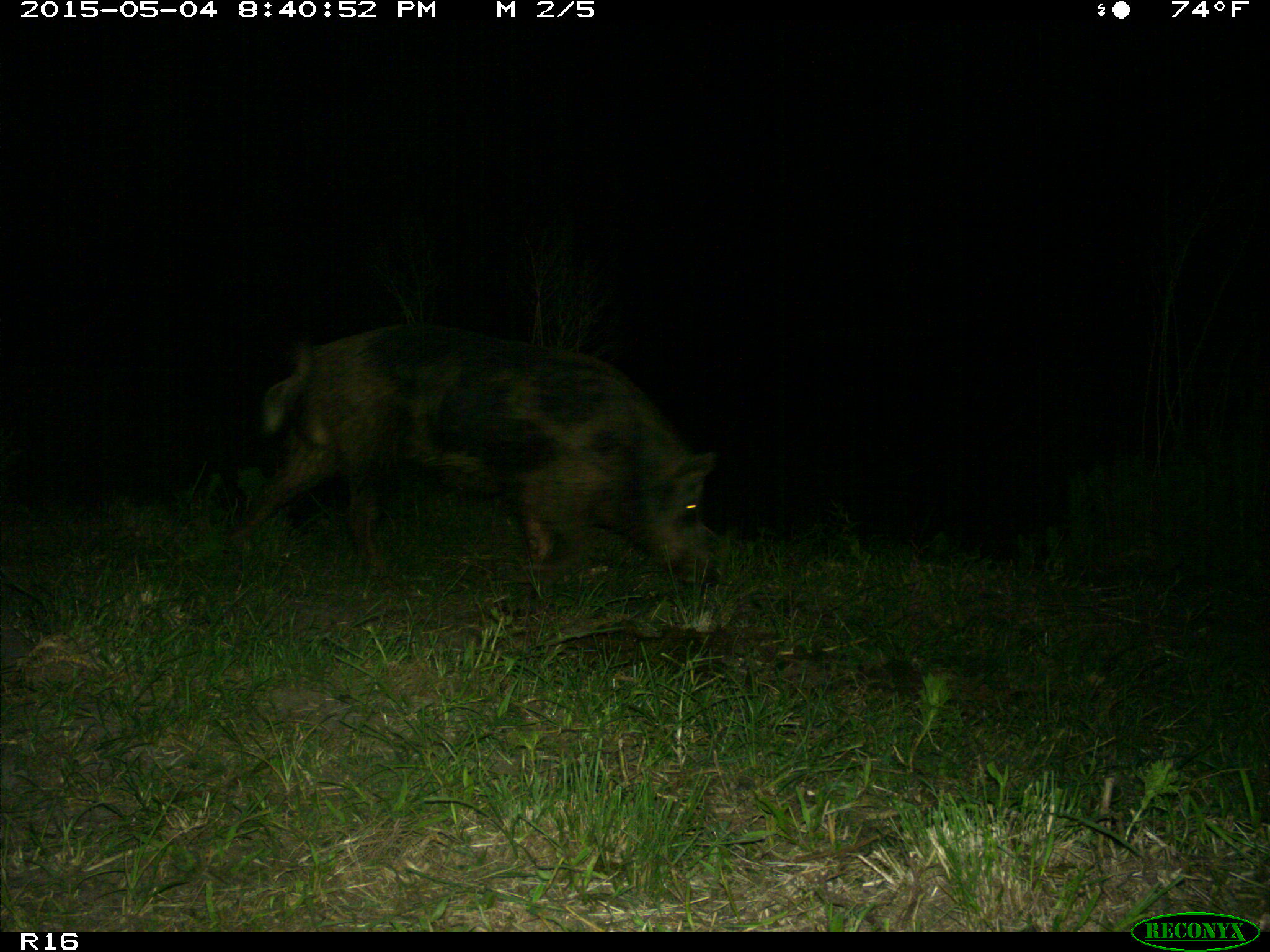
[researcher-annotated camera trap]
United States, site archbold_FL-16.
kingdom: Animalia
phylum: Chordata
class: Mammalia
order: Artiodactyla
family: Suidae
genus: Sus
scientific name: Sus scrofa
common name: wild boar